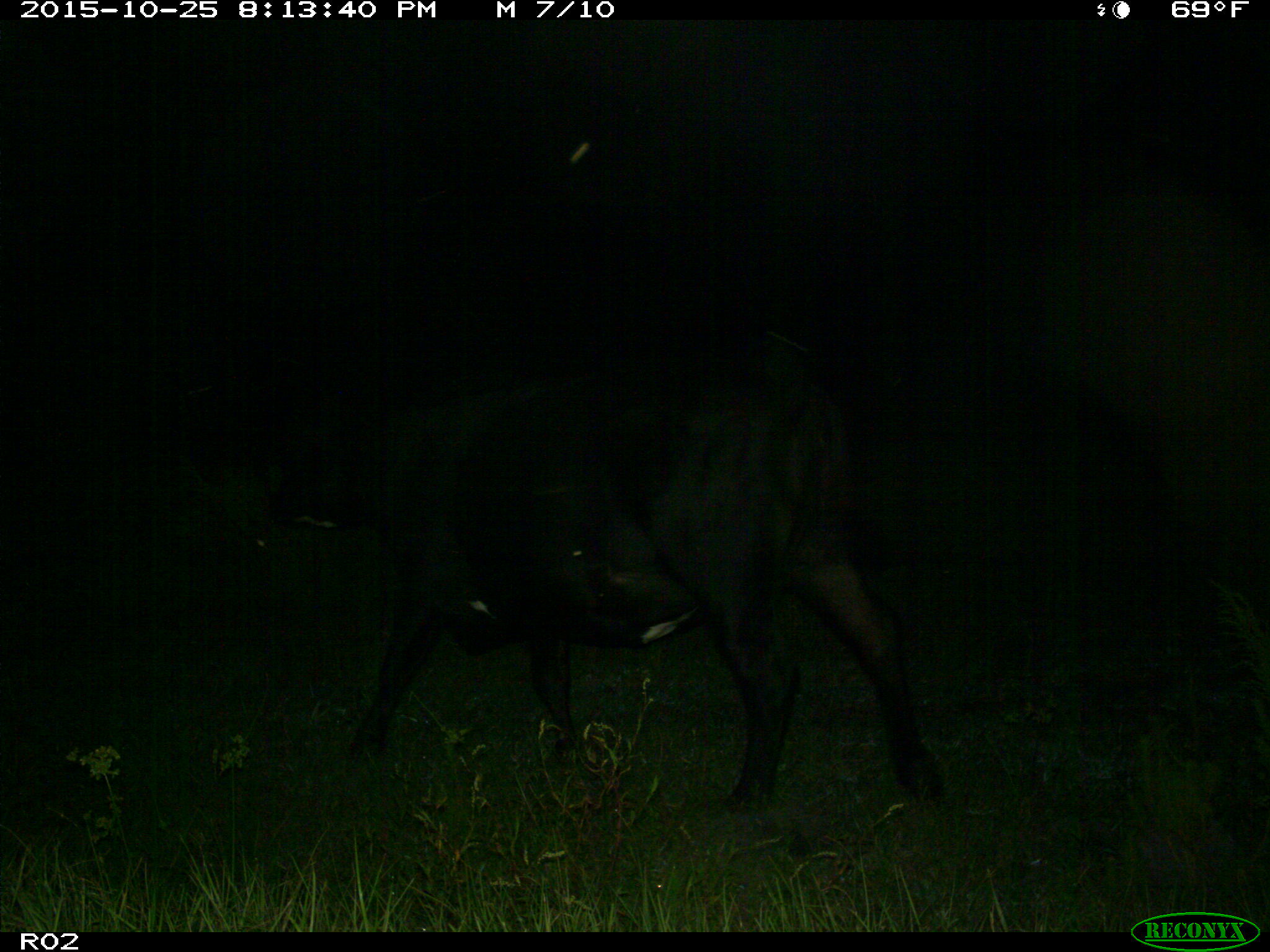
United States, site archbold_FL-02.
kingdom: Animalia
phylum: Chordata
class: Mammalia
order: Artiodactyla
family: Bovidae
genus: Bos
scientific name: Bos taurus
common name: domestic cow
Bos taurus (domestic cow).